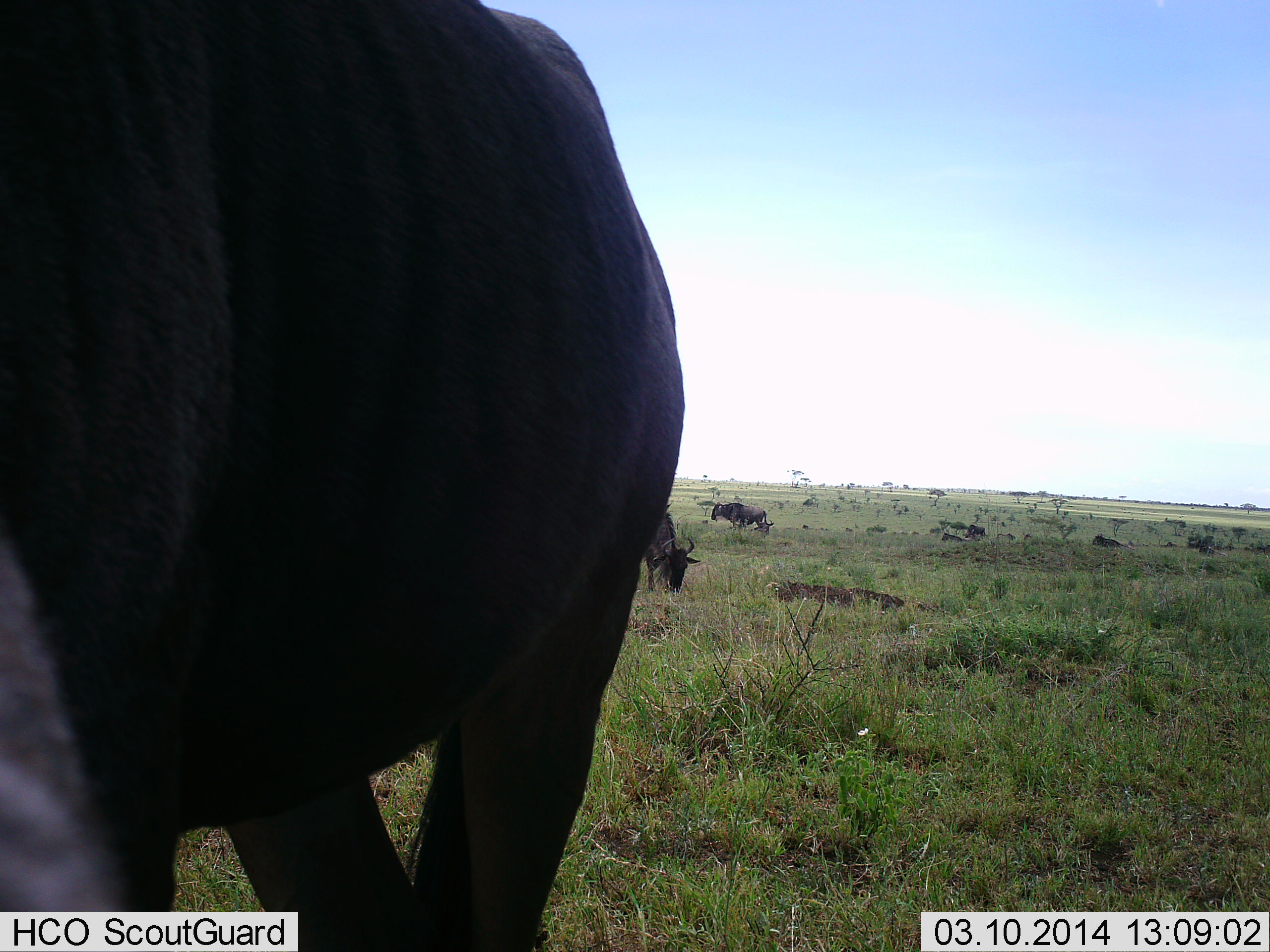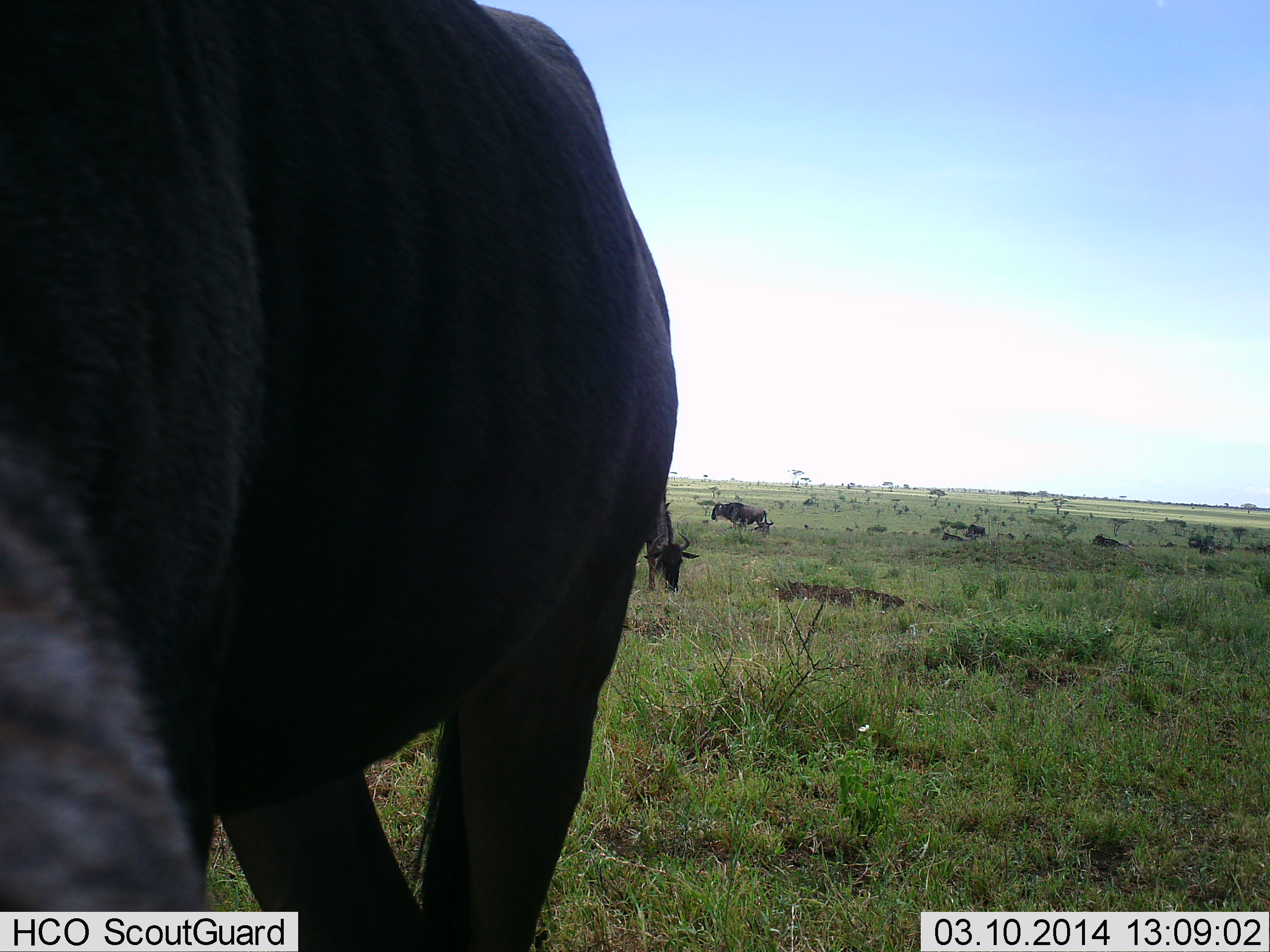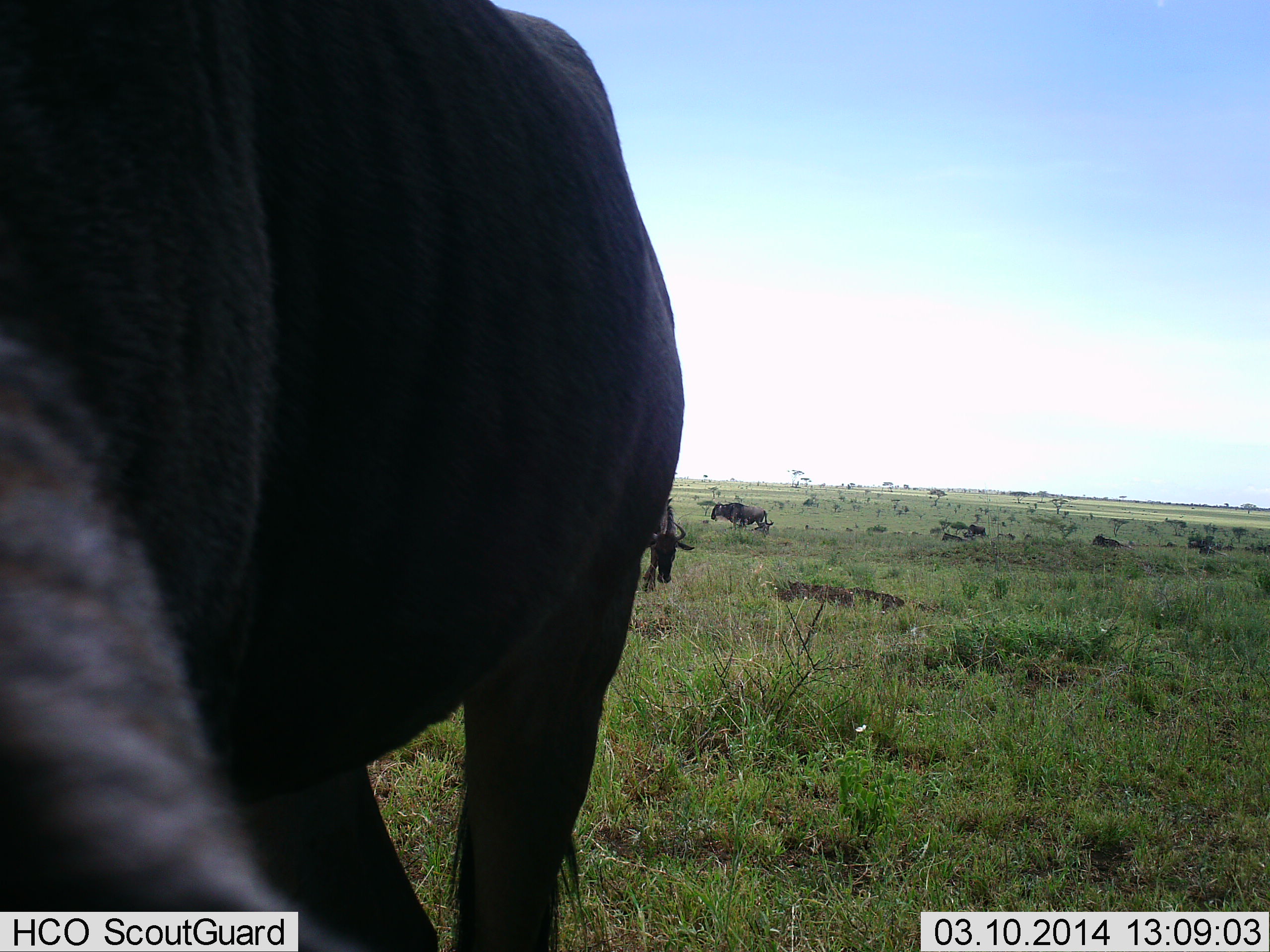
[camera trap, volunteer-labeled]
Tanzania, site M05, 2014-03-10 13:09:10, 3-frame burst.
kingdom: Animalia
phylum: Chordata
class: Mammalia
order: Artiodactyla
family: Bovidae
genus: Connochaetes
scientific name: Connochaetes taurinus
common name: blue wildebeest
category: wildebeest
Wildebeest (blue wildebeest) (Connochaetes taurinus), count 3. Behavior (volunteer vote fractions): standing 50%, resting 0%, moving 10%, interacting 0%. Young present (vote fraction): 0%. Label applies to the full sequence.